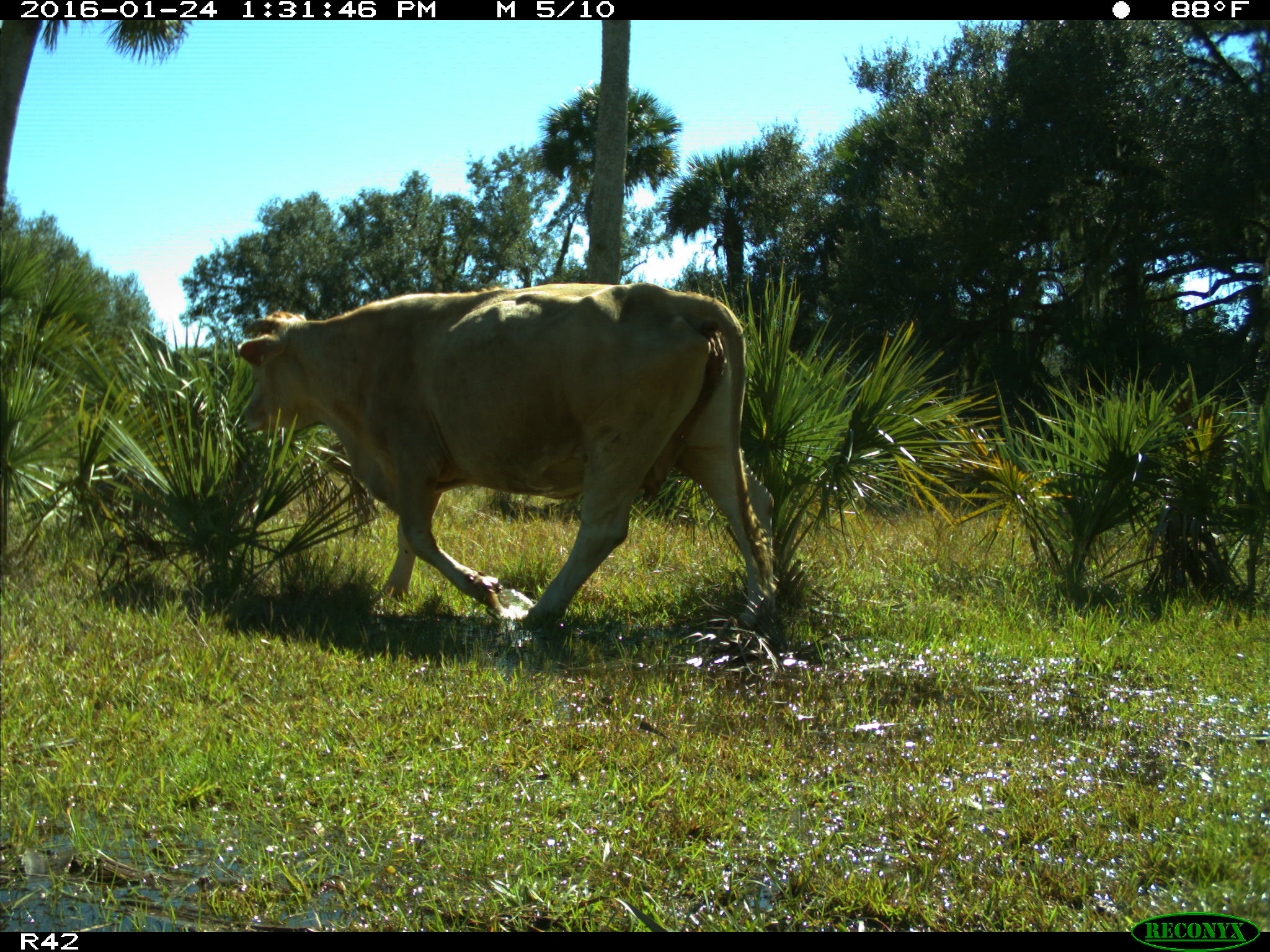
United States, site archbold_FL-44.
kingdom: Animalia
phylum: Chordata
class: Mammalia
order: Artiodactyla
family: Bovidae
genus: Bos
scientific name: Bos taurus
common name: domestic cow